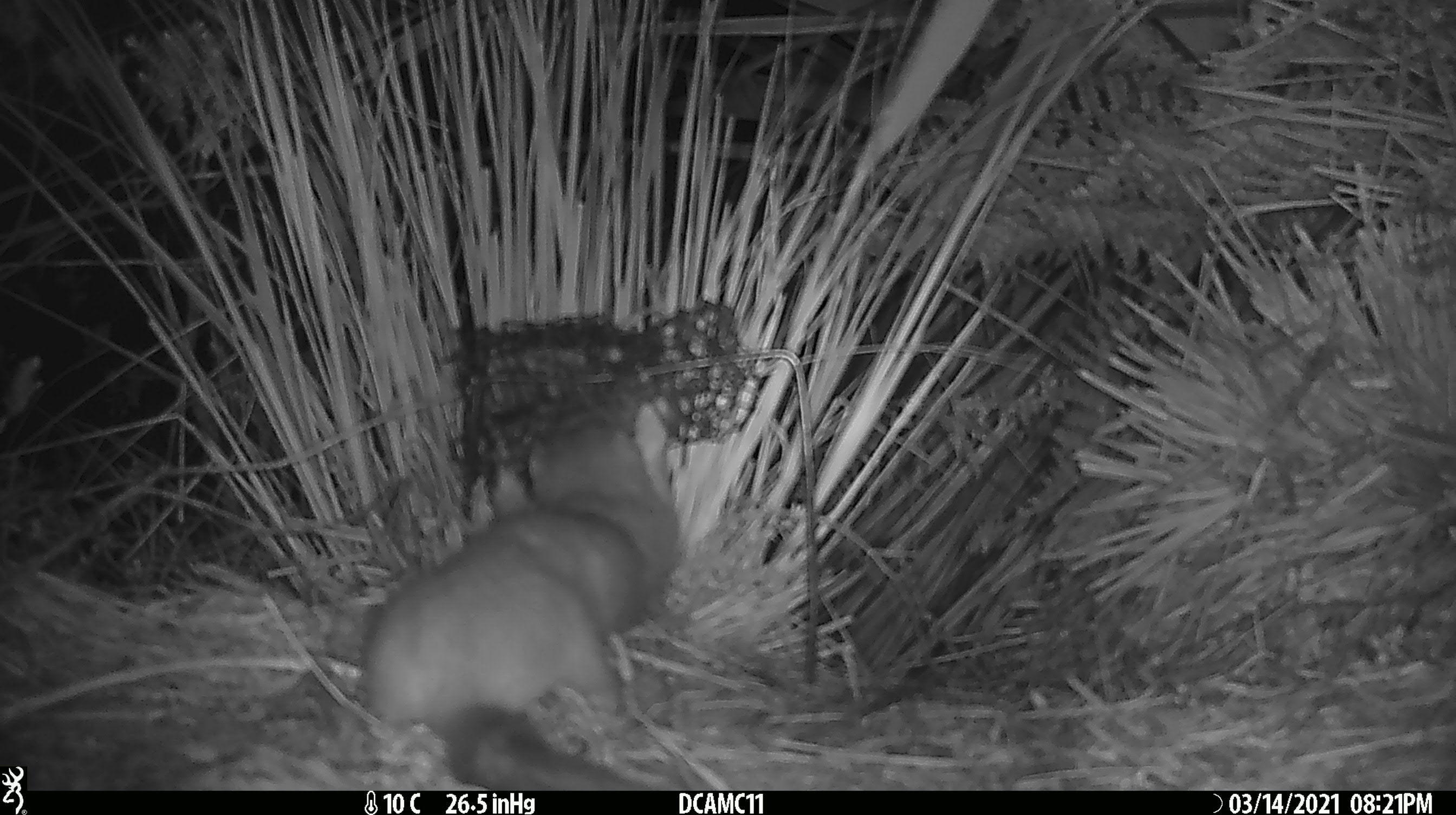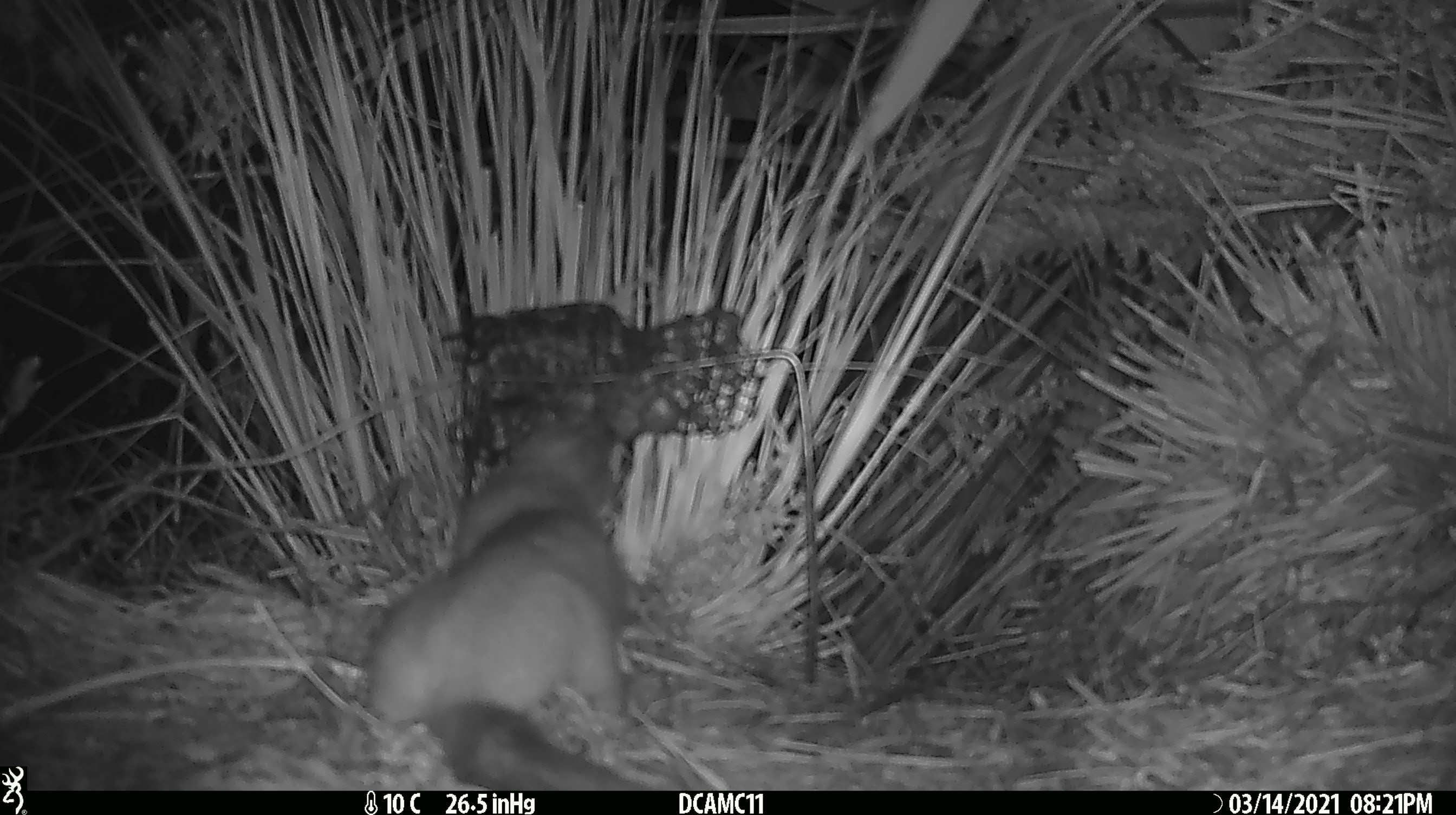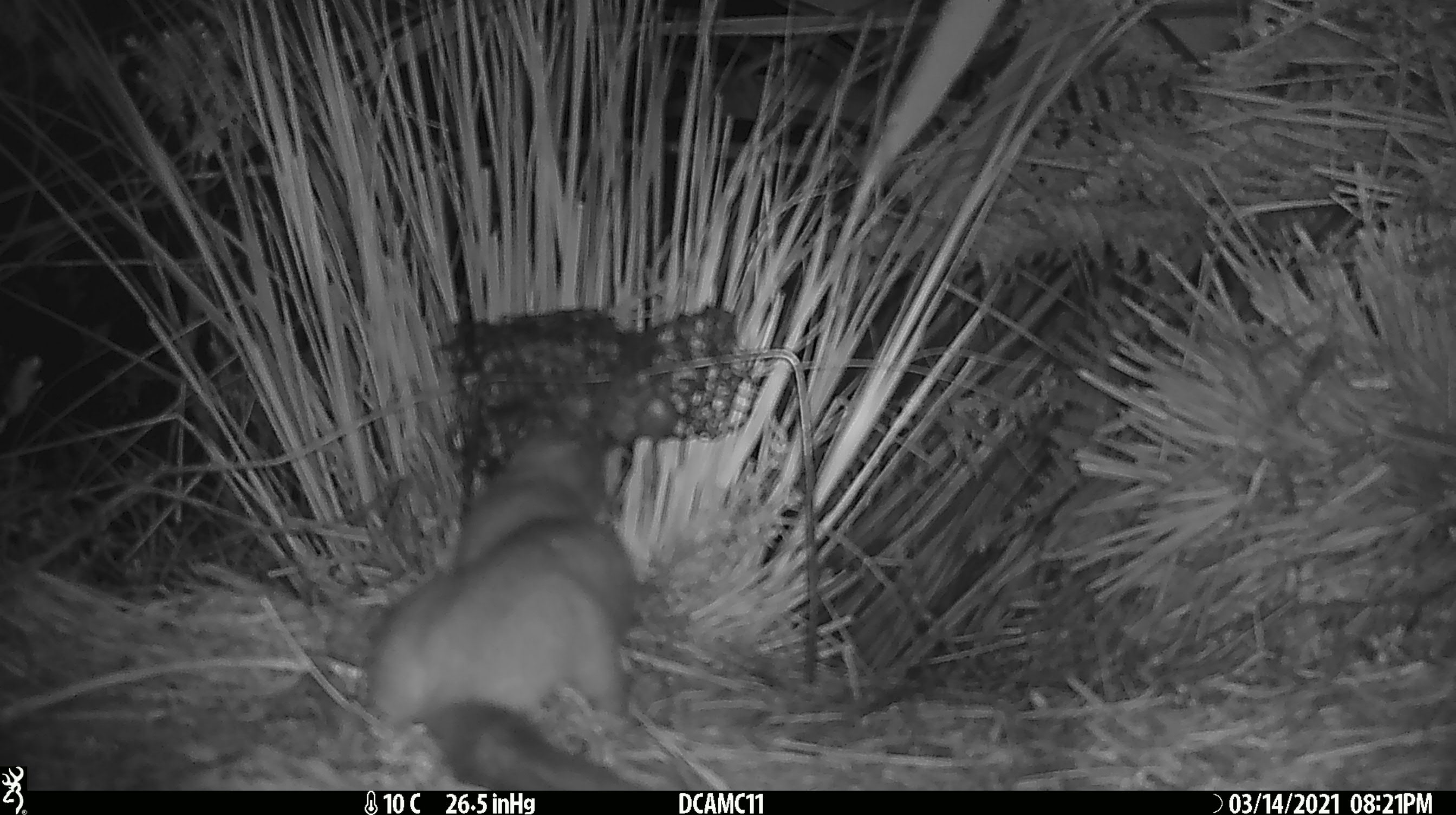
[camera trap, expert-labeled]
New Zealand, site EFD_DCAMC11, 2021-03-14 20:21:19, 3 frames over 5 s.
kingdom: Animalia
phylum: Chordata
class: Mammalia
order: Carnivora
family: Mustelidae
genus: Mustela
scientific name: Mustela erminea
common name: stoat